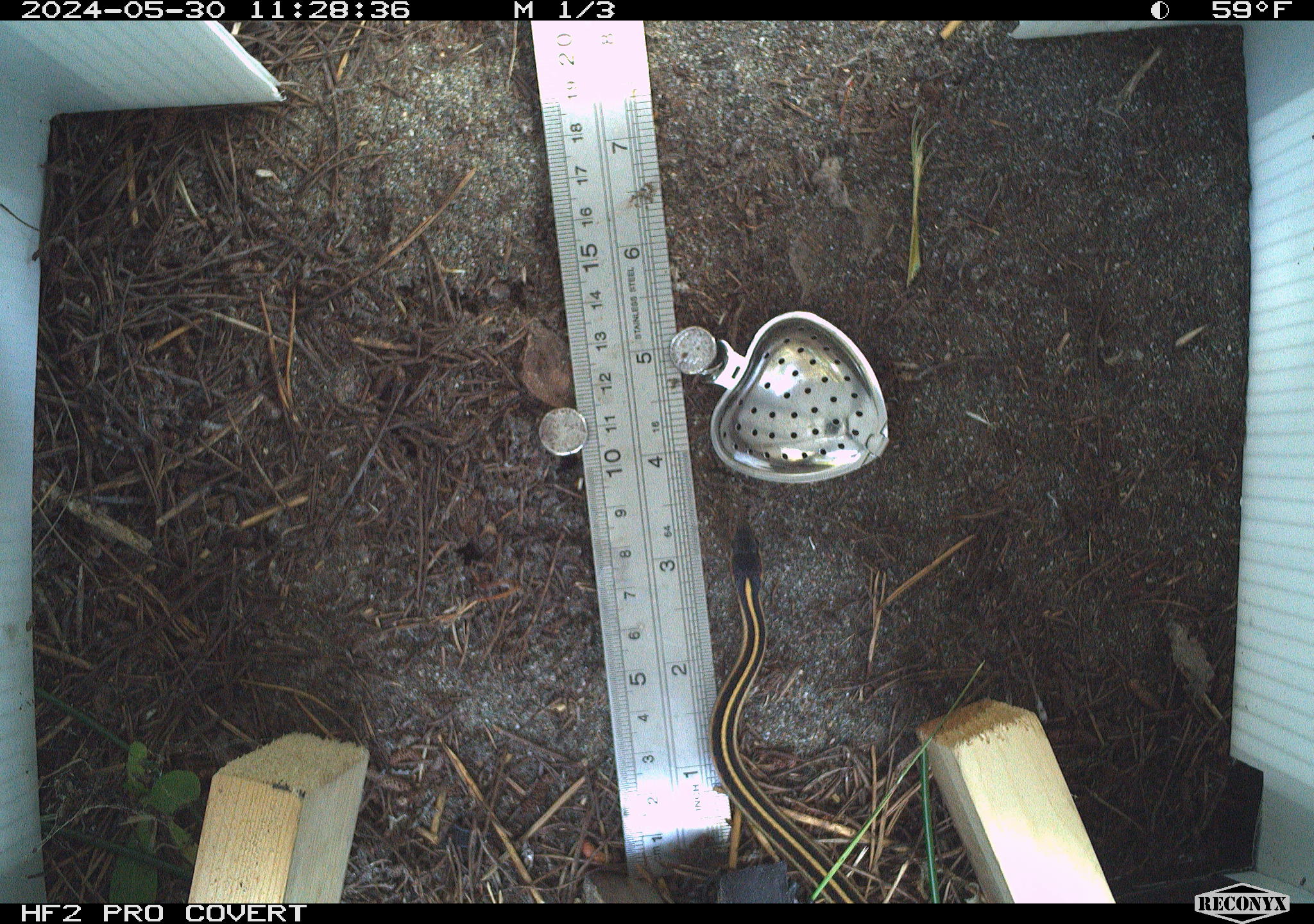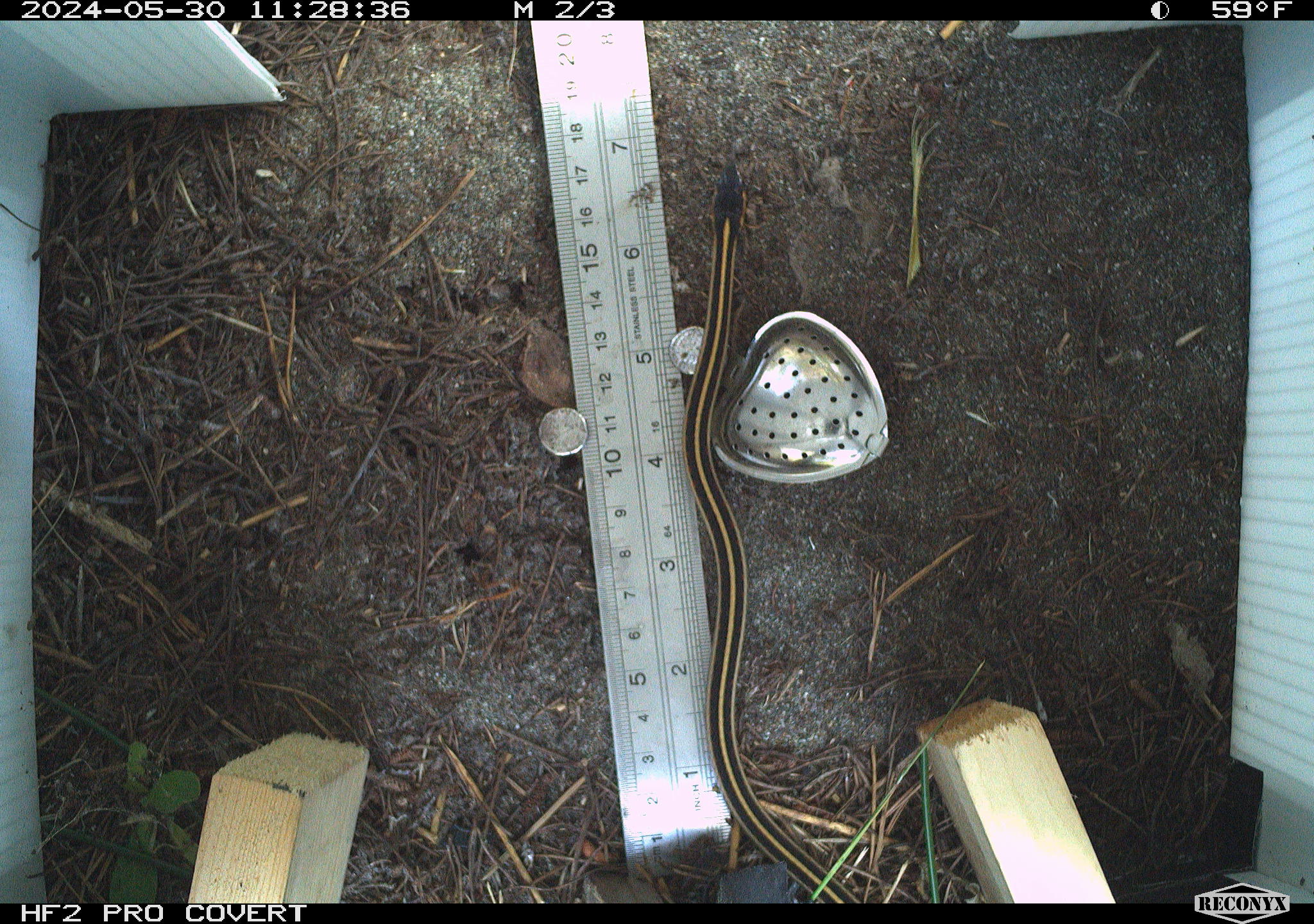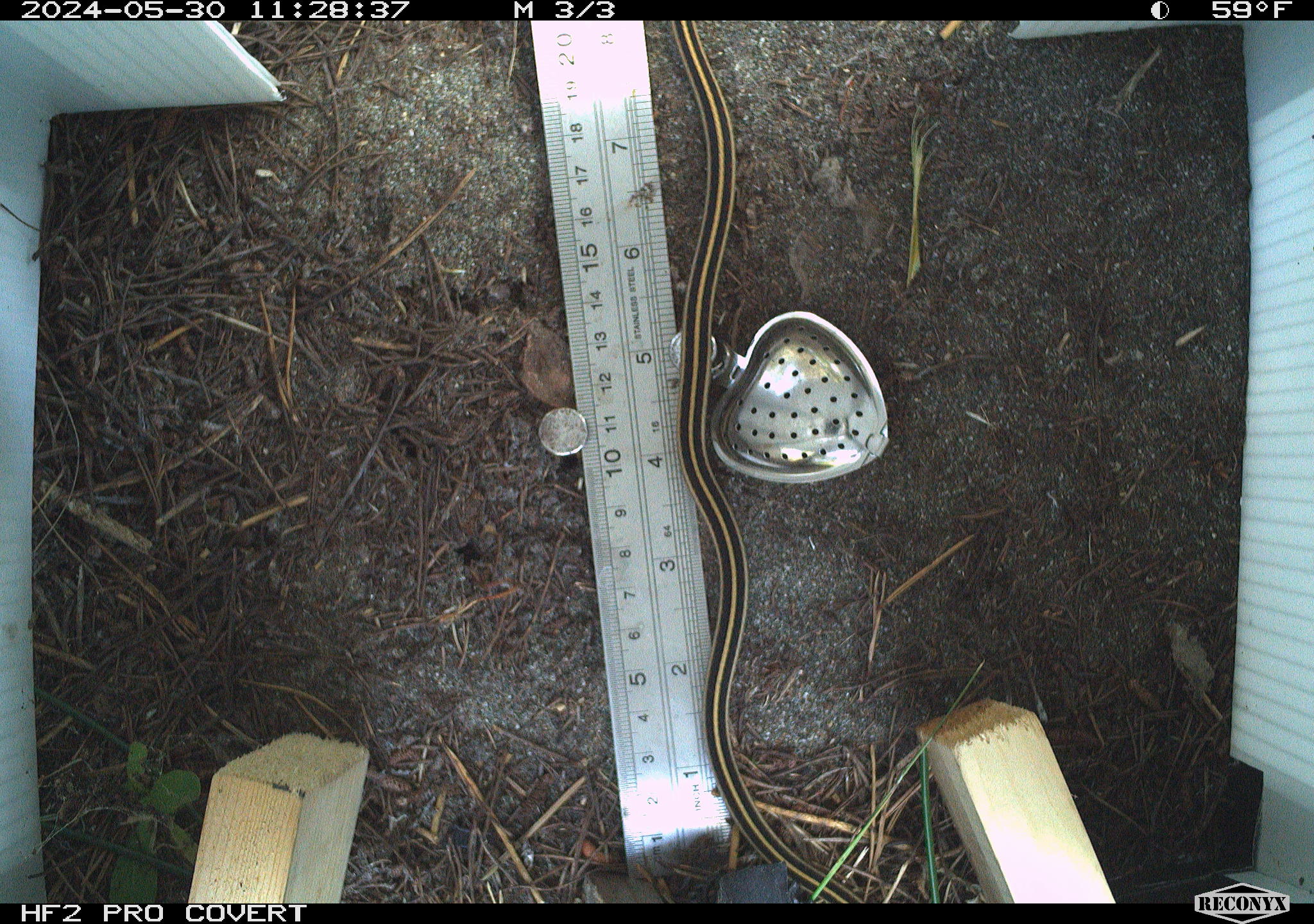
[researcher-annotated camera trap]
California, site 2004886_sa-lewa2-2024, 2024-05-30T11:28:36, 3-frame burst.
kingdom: Animalia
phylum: Chordata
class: Reptilia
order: Squamata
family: Colubridae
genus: Thamnophis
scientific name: Thamnophis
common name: american gartersnakes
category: thamnophis species